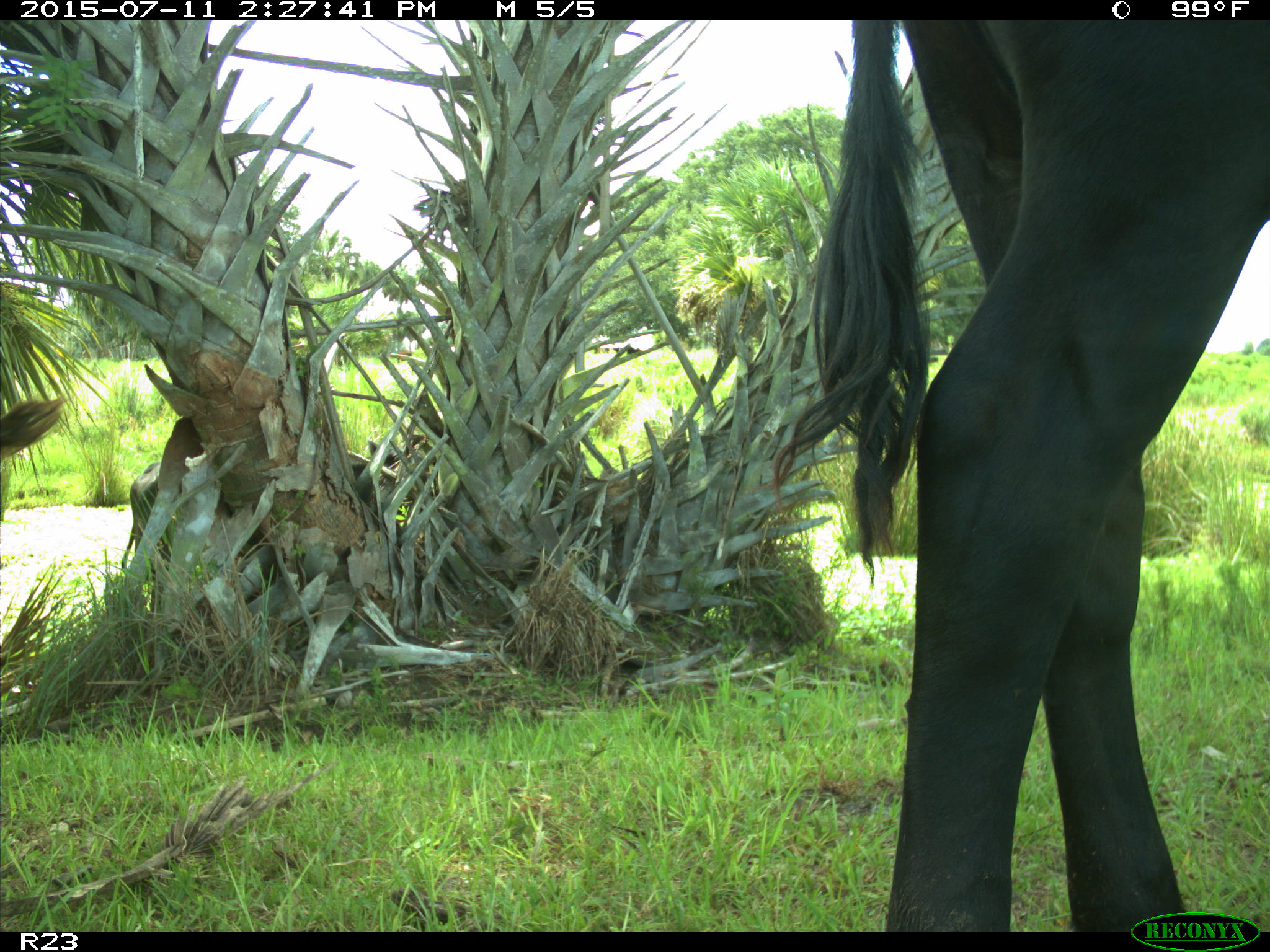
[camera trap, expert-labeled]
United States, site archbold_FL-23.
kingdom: Animalia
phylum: Chordata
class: Mammalia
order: Artiodactyla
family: Bovidae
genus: Bos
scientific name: Bos taurus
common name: domestic cow